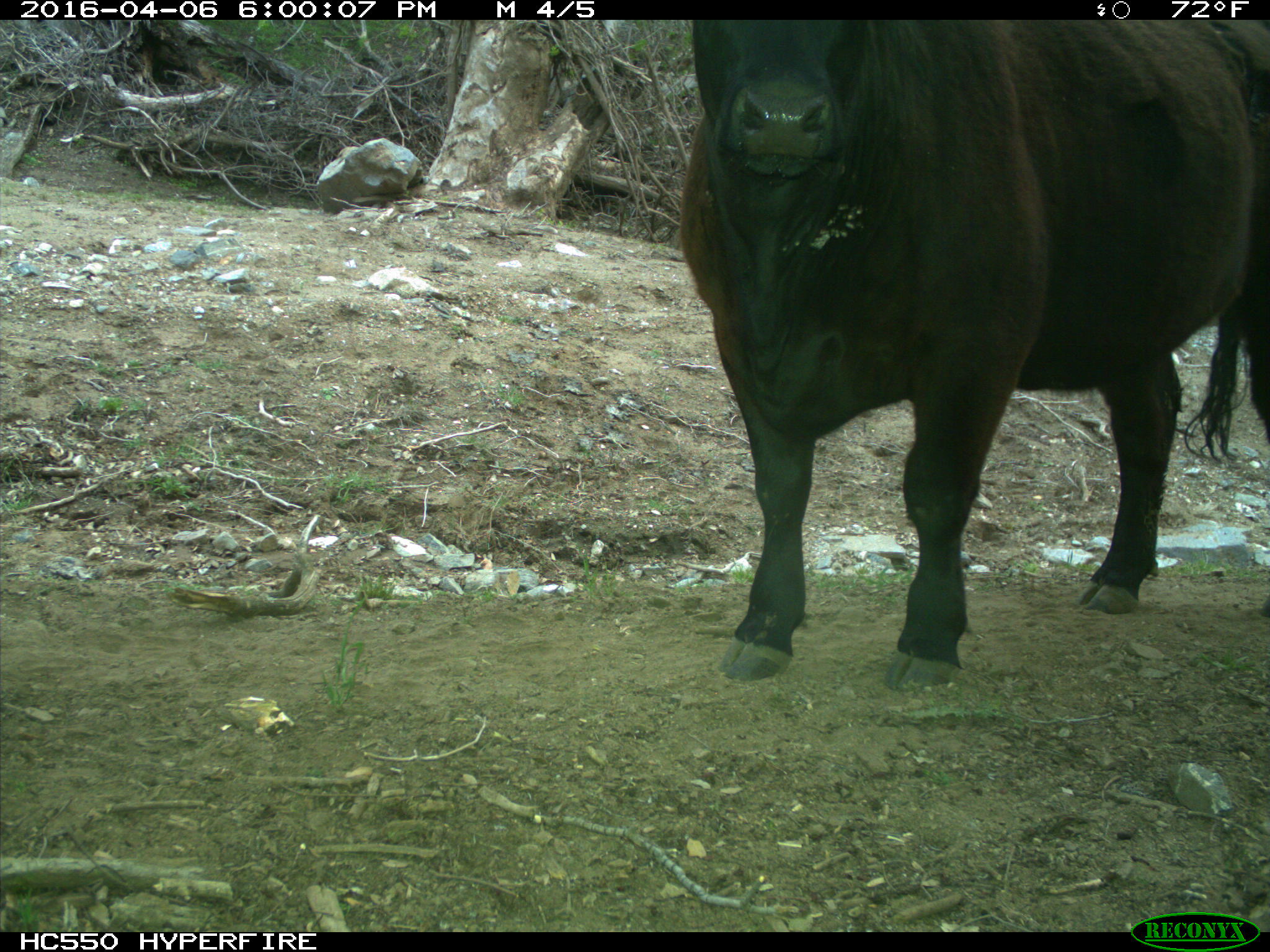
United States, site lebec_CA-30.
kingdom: Animalia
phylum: Chordata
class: Mammalia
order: Artiodactyla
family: Bovidae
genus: Bos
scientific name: Bos taurus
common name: domestic cow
Bos taurus (domestic cow).